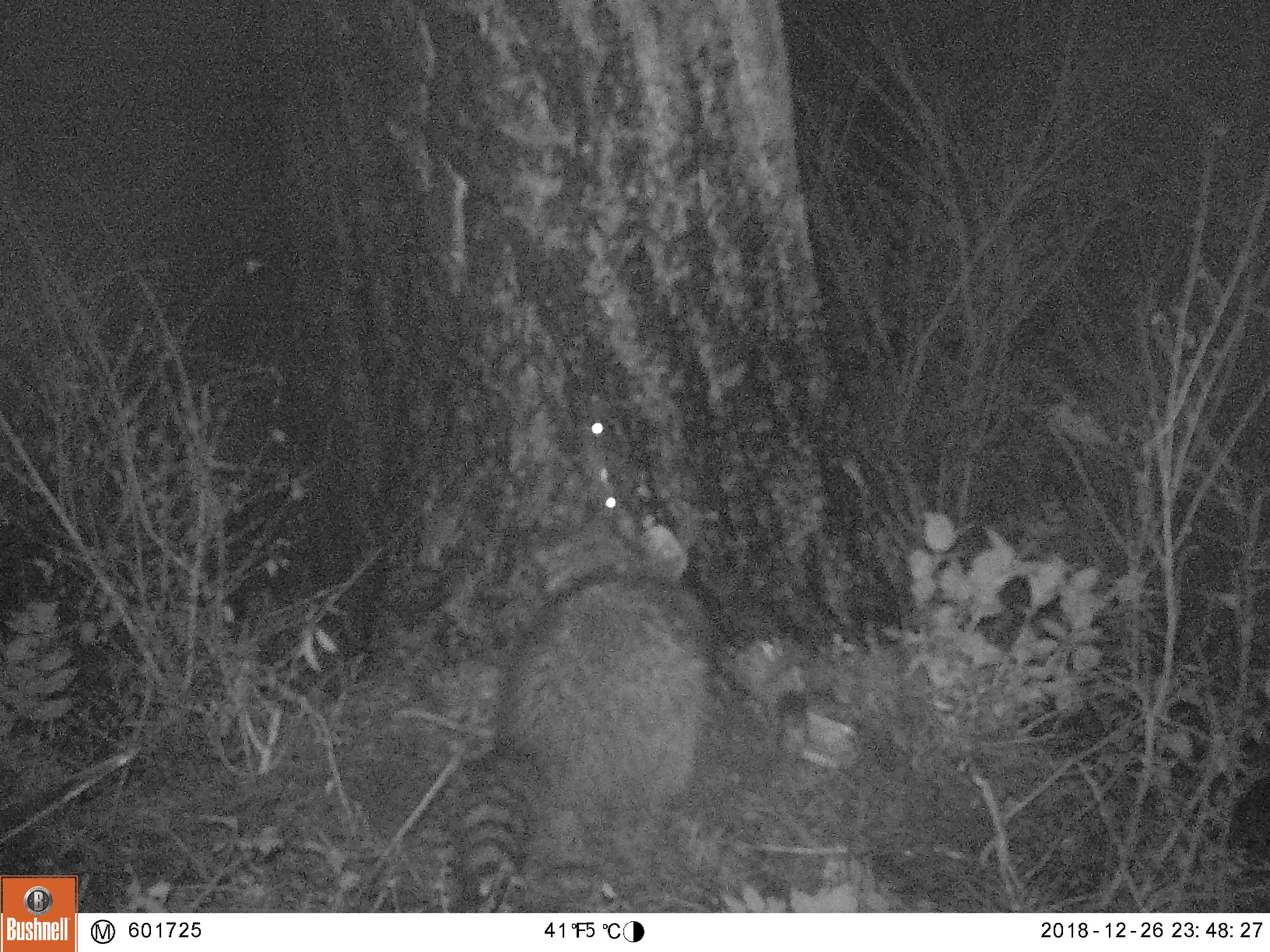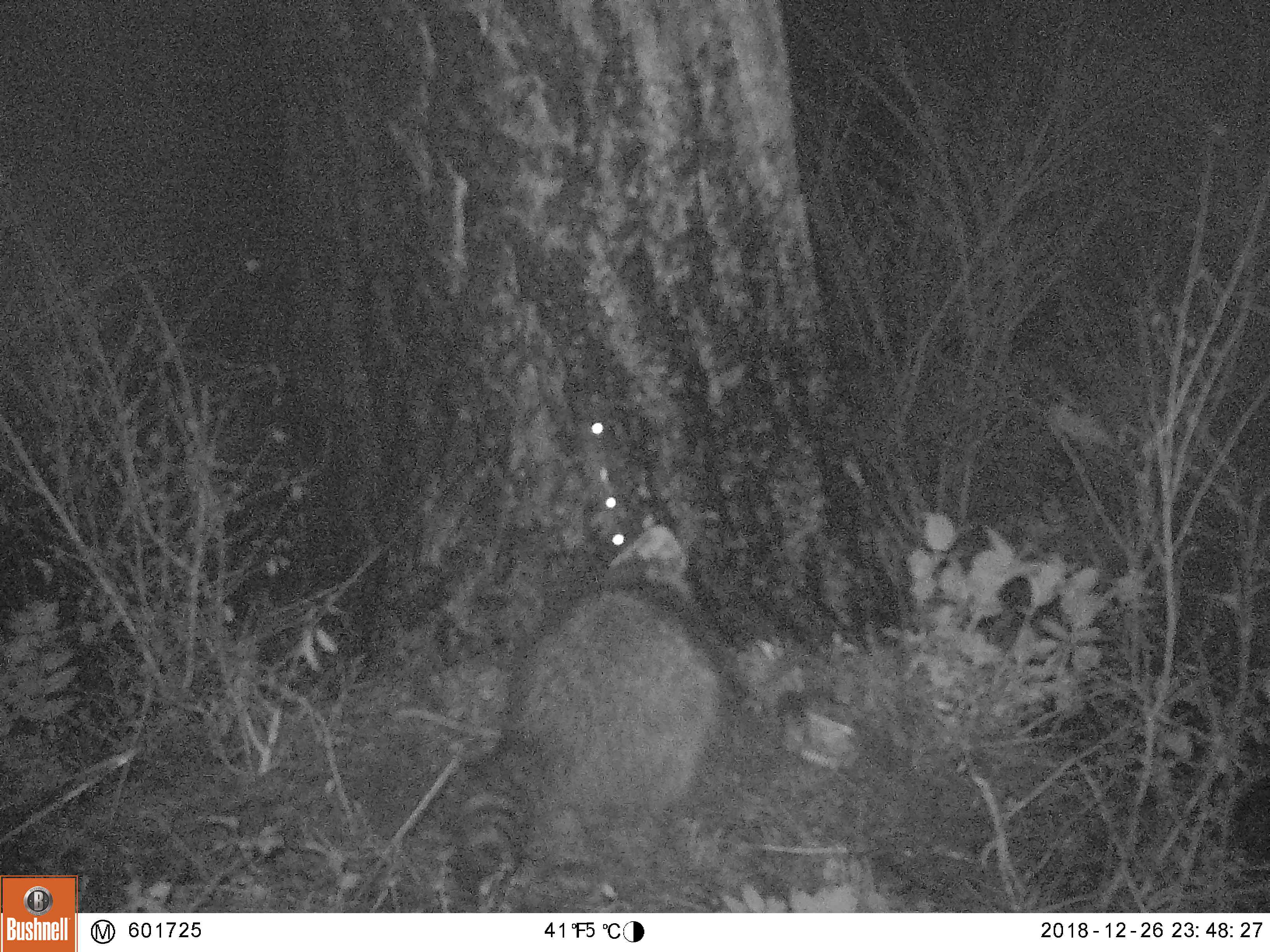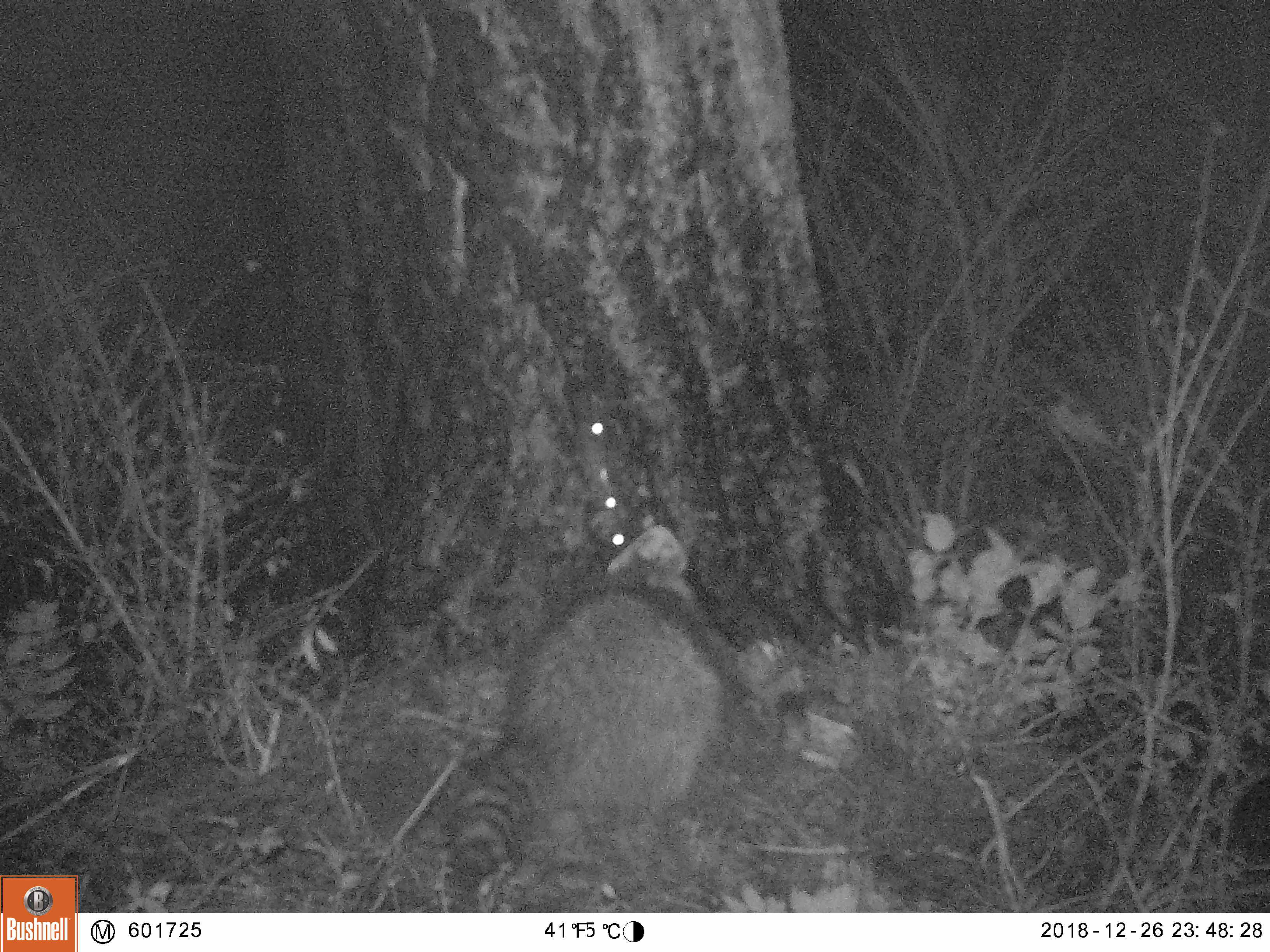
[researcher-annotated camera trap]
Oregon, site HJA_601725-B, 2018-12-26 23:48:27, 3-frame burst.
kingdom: Animalia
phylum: Chordata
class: Mammalia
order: Carnivora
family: Procyonidae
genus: Procyon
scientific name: Procyon lotor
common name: northern raccoon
Northern raccoon (Procyon lotor).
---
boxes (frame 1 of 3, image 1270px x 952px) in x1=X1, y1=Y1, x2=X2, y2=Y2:
northern raccoon: x1=405, y1=511, x2=734, y2=902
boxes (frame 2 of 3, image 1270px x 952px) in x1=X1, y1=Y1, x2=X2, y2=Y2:
northern raccoon: x1=449, y1=479, x2=759, y2=905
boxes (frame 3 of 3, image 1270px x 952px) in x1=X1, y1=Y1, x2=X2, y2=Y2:
northern raccoon: x1=424, y1=528, x2=771, y2=901